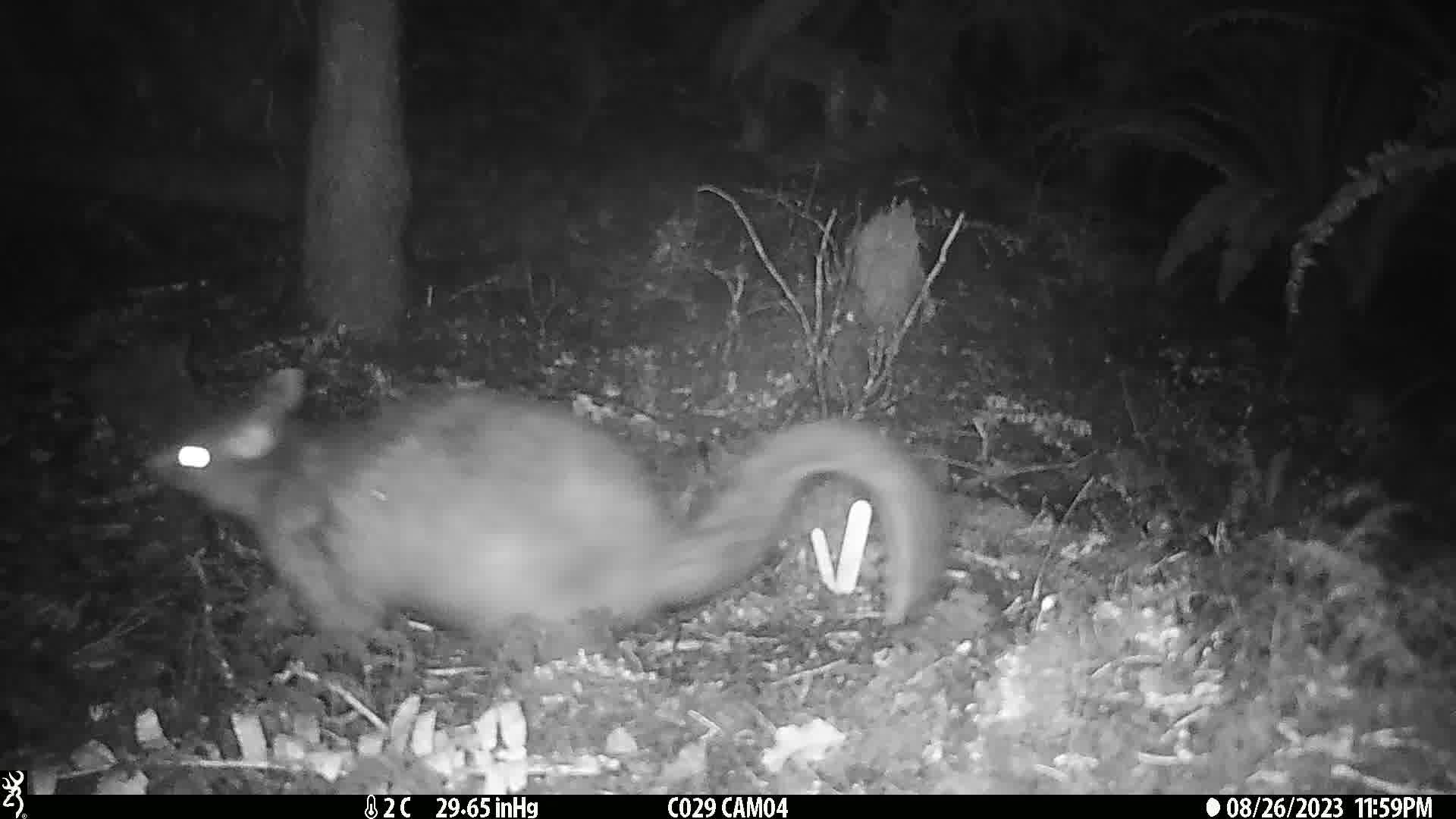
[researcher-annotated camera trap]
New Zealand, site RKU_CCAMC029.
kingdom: Animalia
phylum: Chordata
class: Mammalia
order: Diprotodontia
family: Phalangeridae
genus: Trichosurus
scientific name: Trichosurus vulpecula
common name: common brushtail possum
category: possum